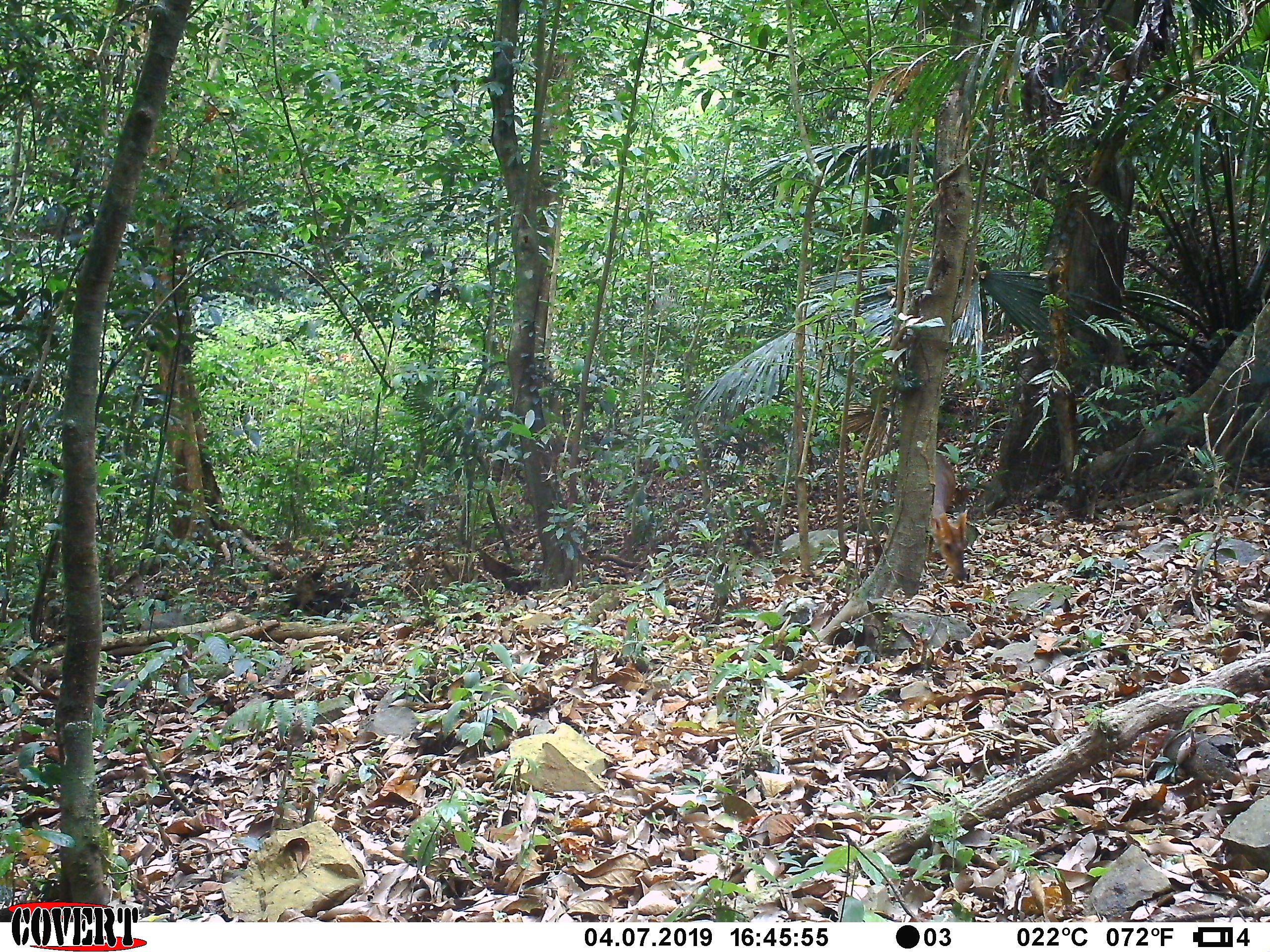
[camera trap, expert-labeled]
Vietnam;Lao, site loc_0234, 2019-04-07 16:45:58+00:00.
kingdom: Animalia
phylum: Chordata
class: Mammalia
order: Artiodactyla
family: Cervidae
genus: Muntiacus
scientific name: Muntiacus vuquangensis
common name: large-antlered muntjac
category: large antlered muntjac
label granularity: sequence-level